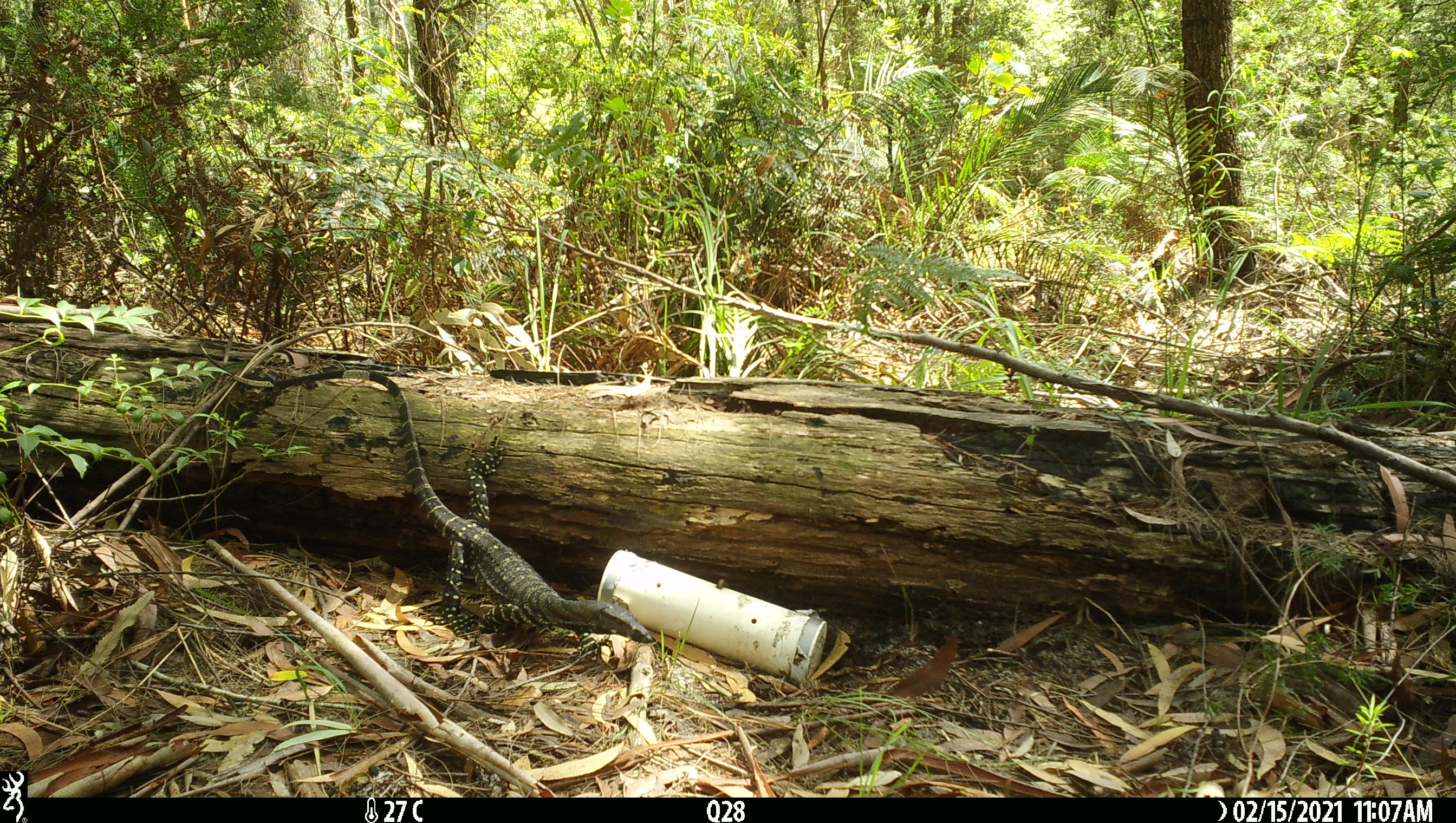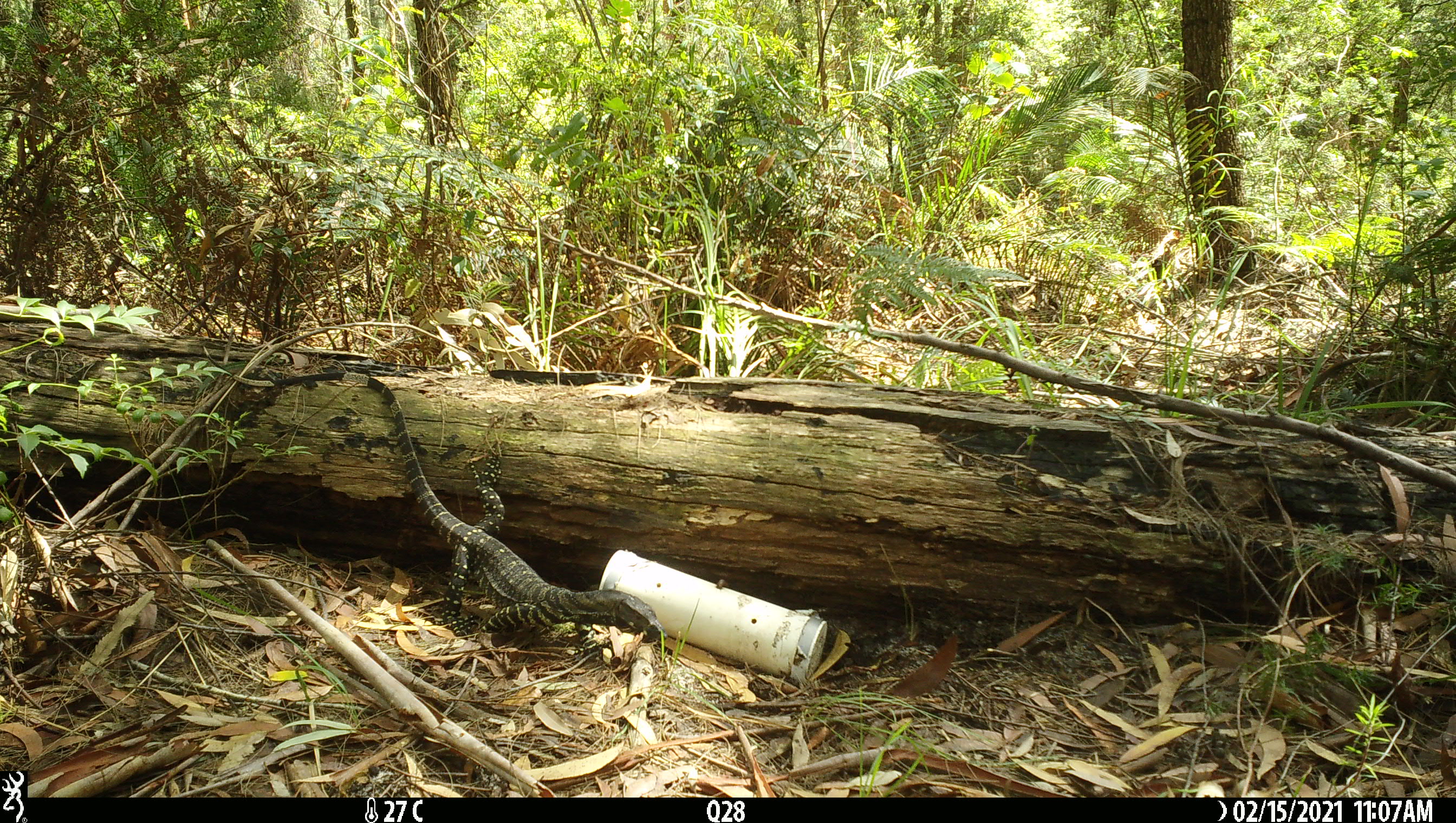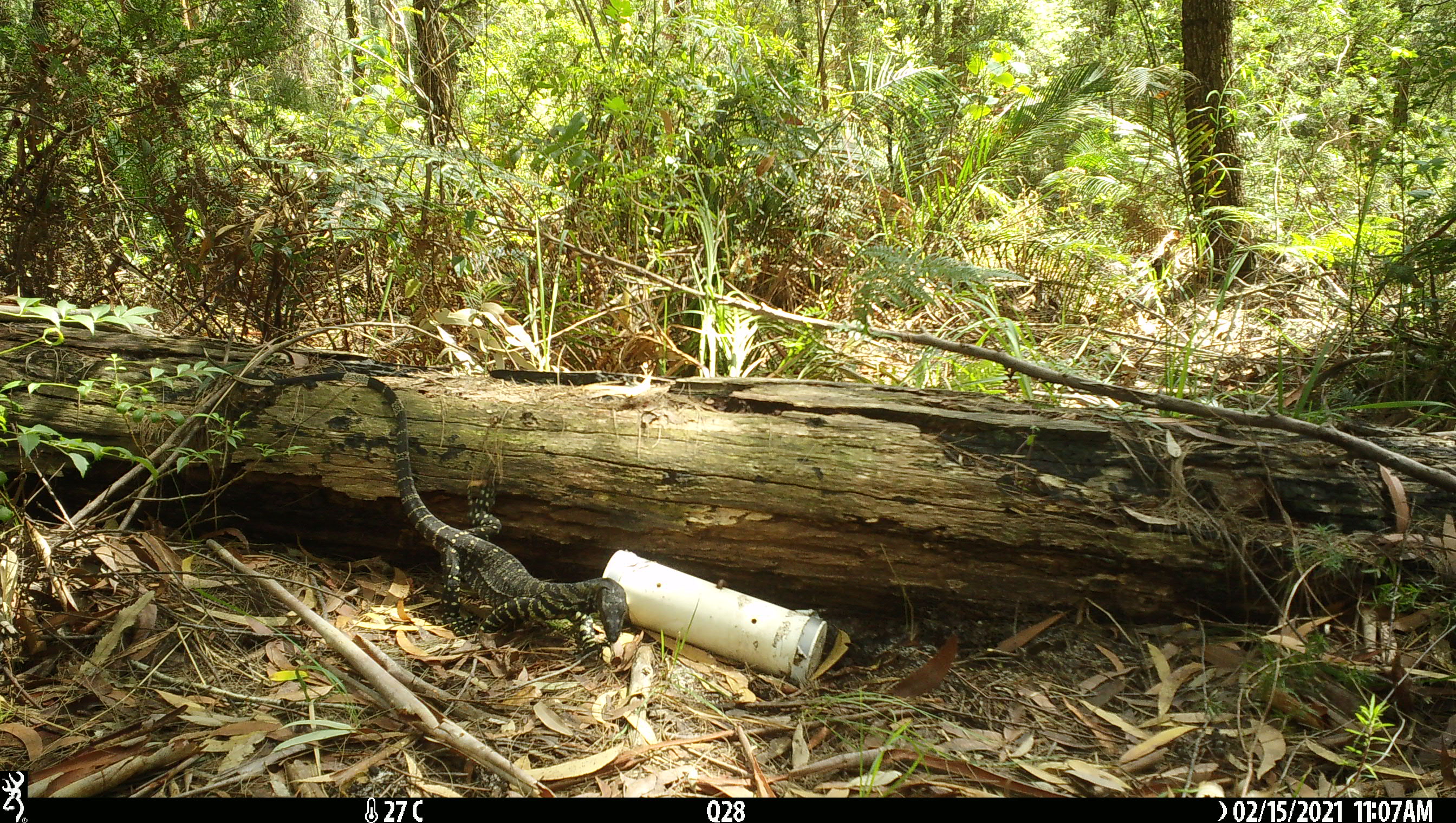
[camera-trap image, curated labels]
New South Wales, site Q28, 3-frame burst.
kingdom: Animalia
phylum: Chordata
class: Reptilia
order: Squamata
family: Varanidae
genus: Varanus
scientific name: Varanus varius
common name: lace monitor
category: goanna